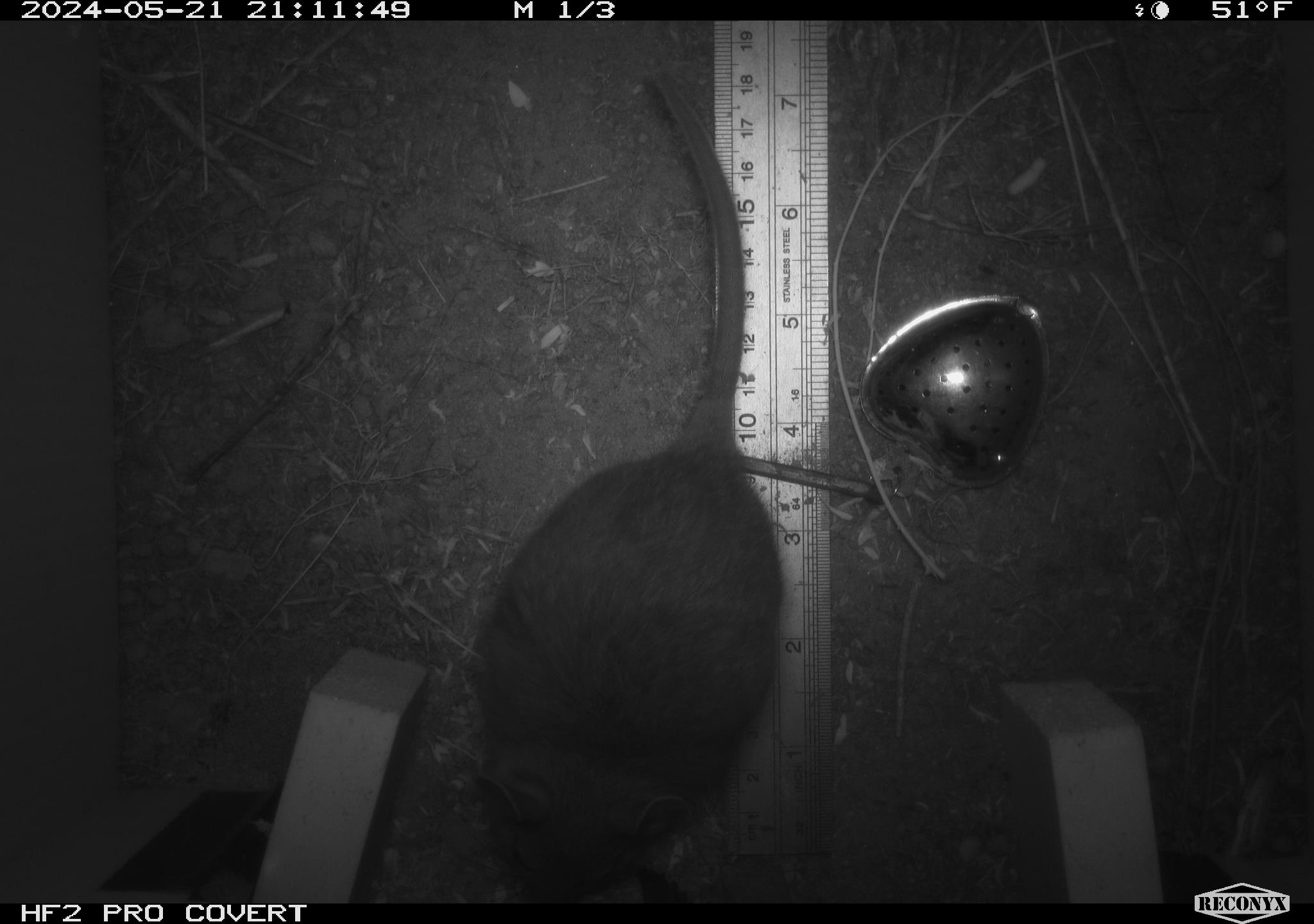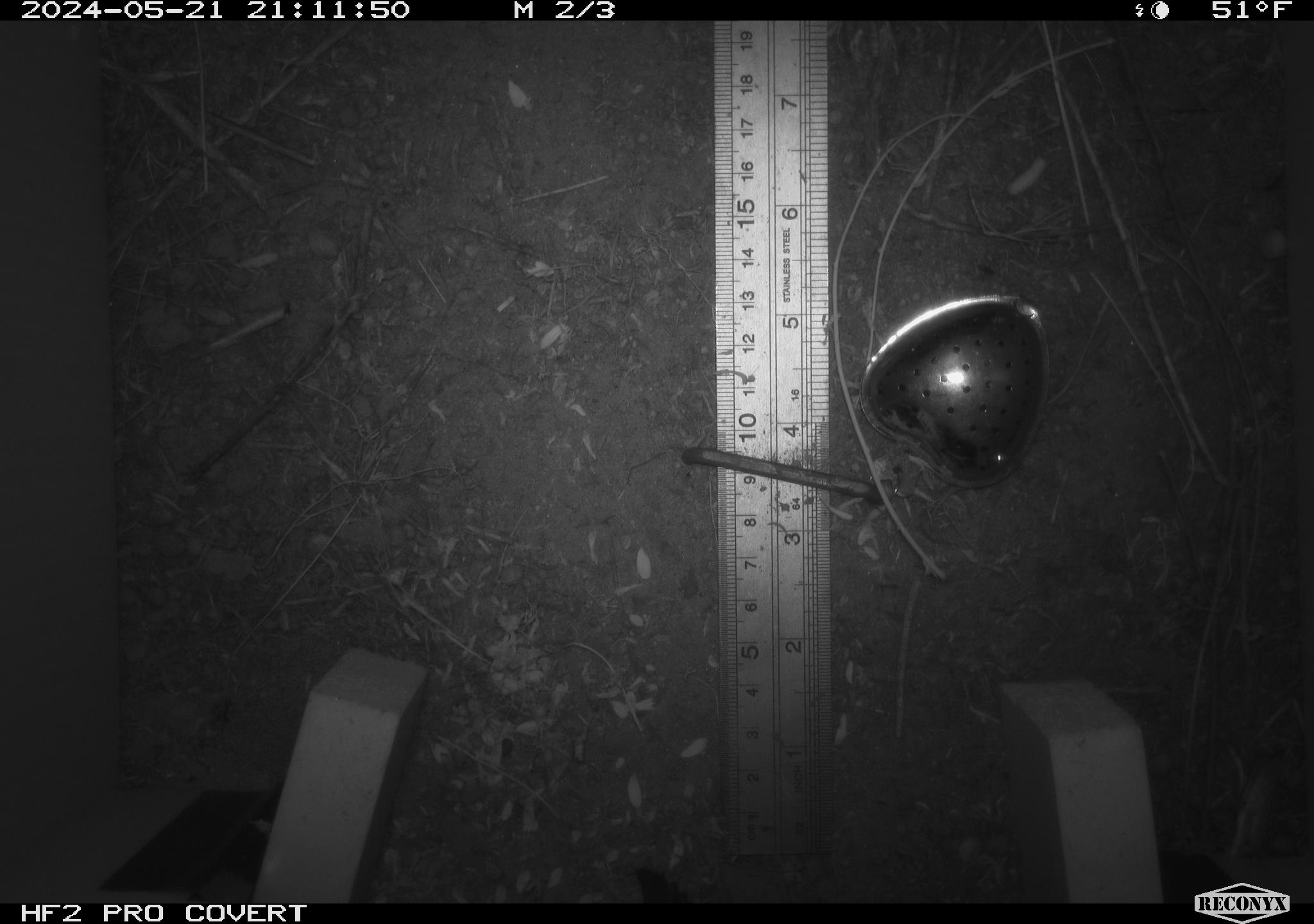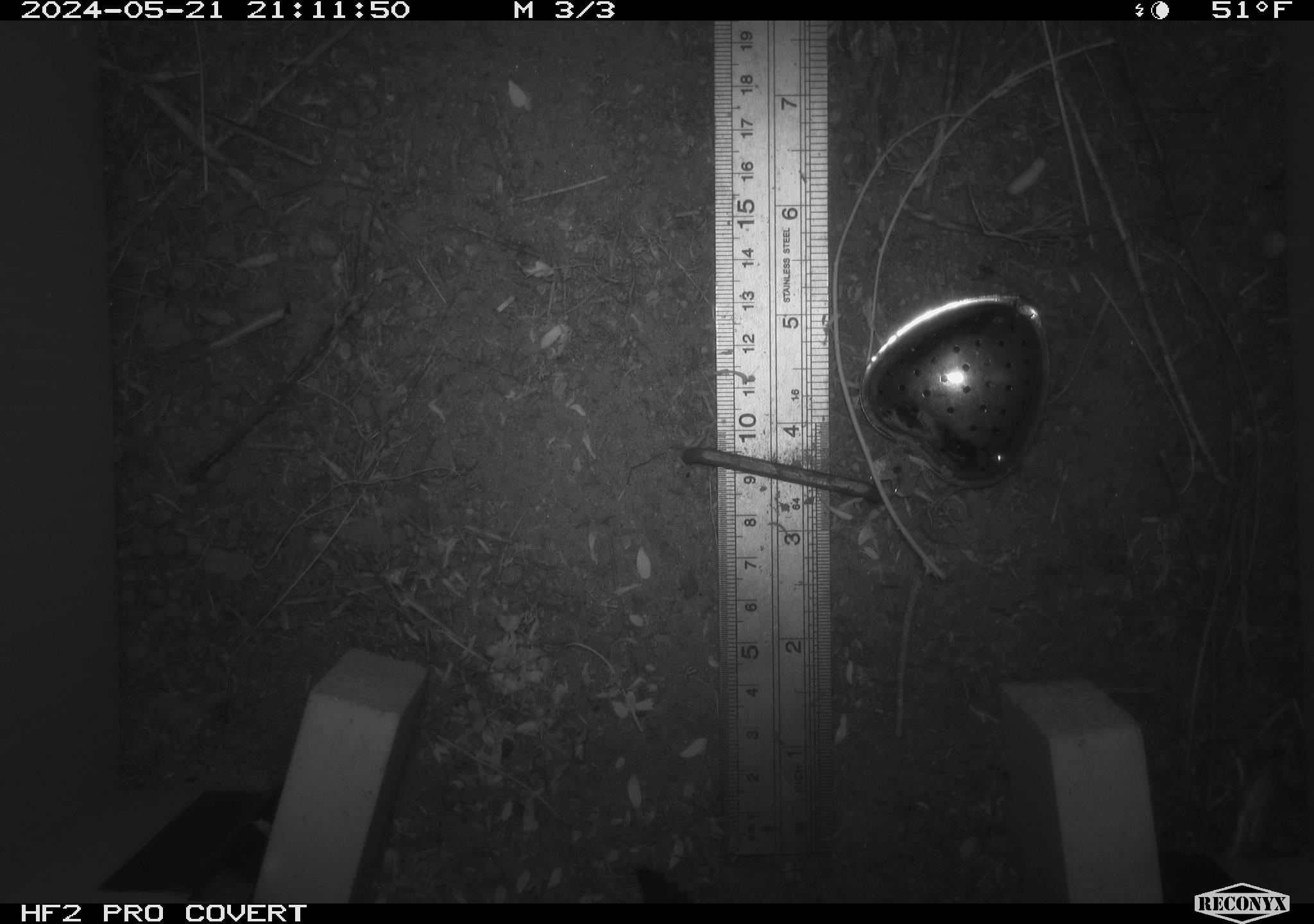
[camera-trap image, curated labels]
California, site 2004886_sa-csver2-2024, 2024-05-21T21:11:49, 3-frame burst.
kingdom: Animalia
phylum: Chordata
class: Mammalia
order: Rodentia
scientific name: Rodentia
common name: rodent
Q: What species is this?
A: Rodent (Rodentia).